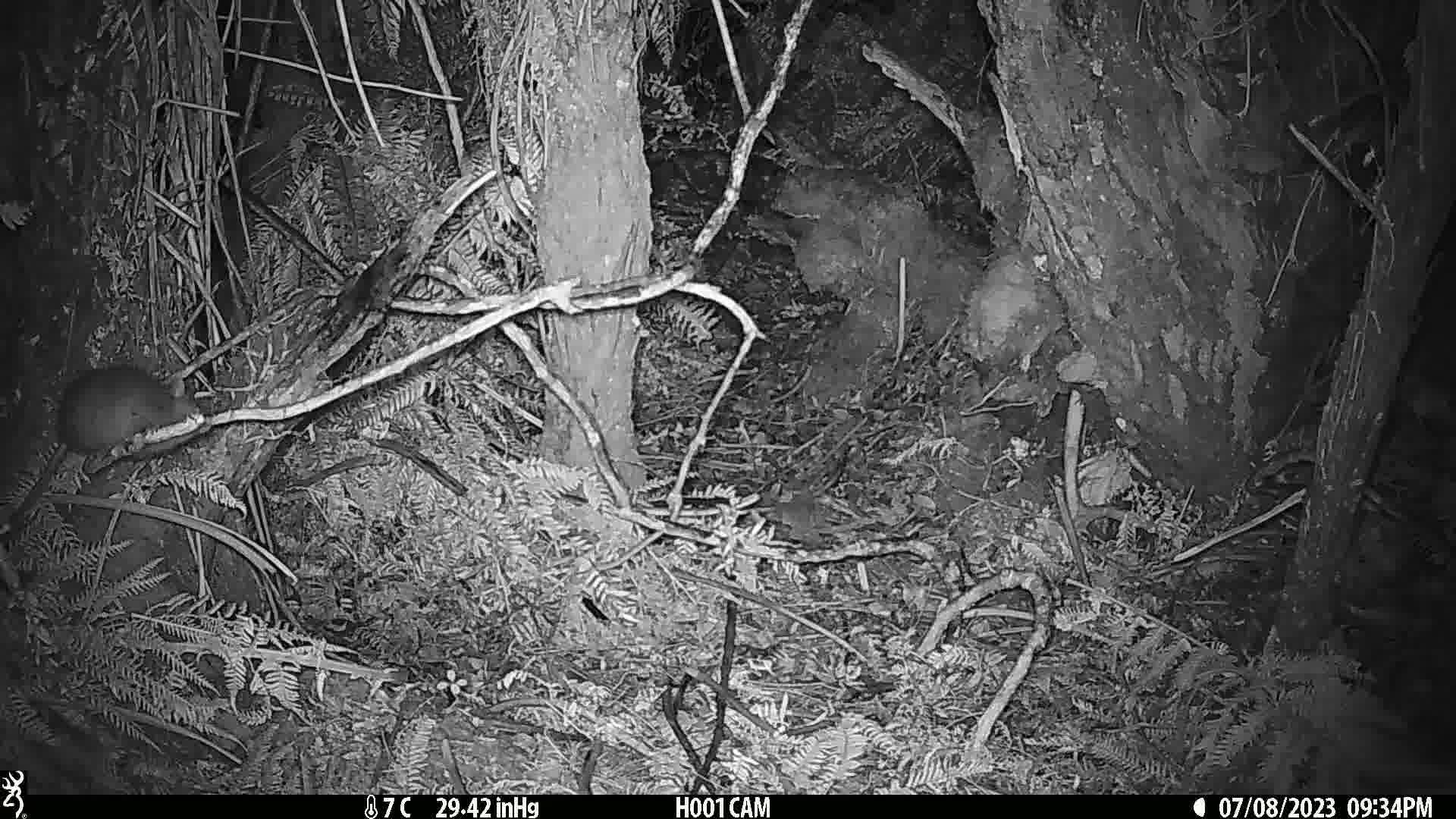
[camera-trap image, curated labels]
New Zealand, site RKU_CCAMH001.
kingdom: Animalia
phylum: Chordata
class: Mammalia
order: Rodentia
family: Muridae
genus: Rattus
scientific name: Rattus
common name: rat